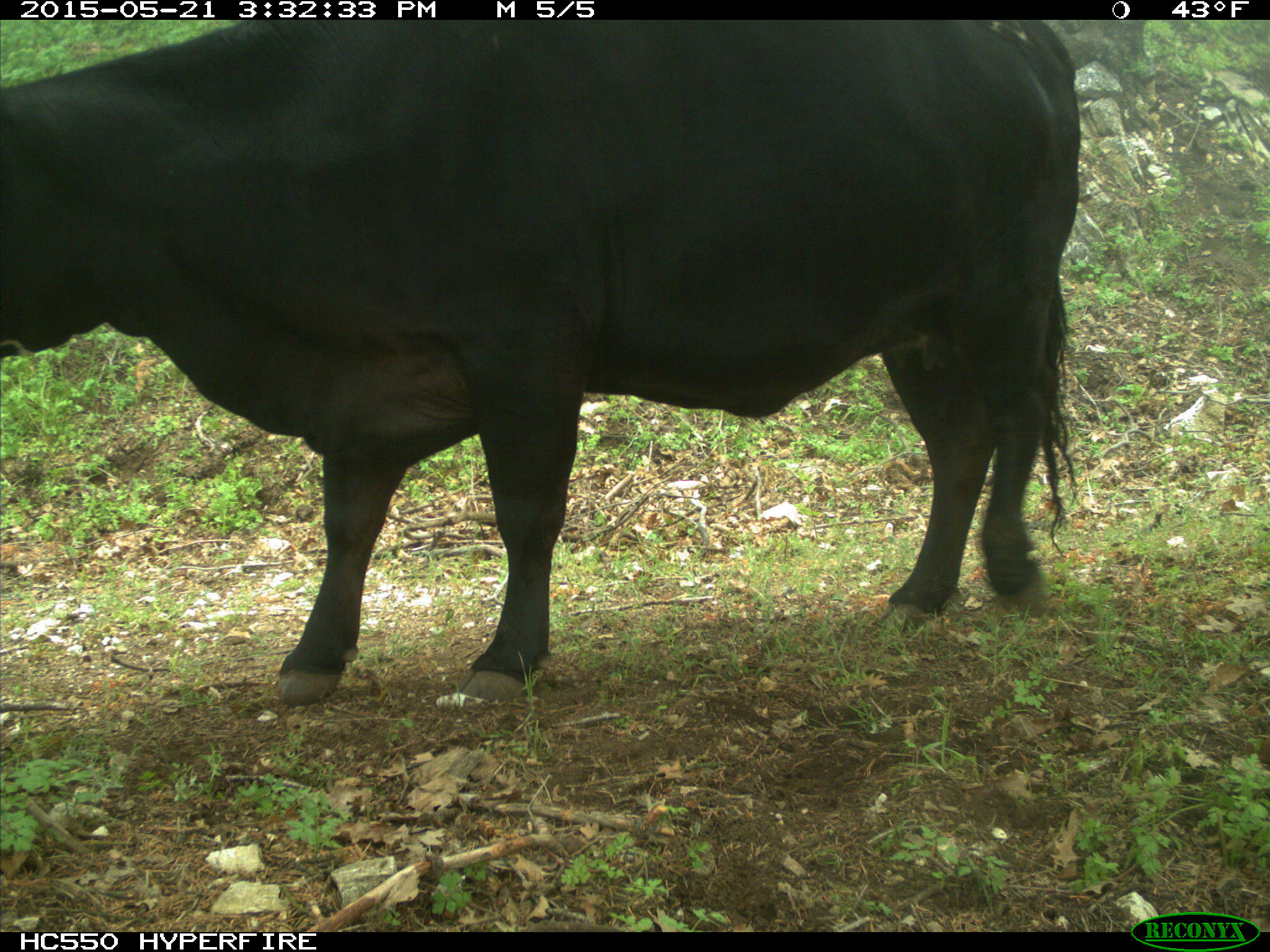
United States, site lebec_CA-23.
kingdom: Animalia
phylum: Chordata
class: Mammalia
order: Artiodactyla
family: Bovidae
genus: Bos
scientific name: Bos taurus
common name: domestic cow